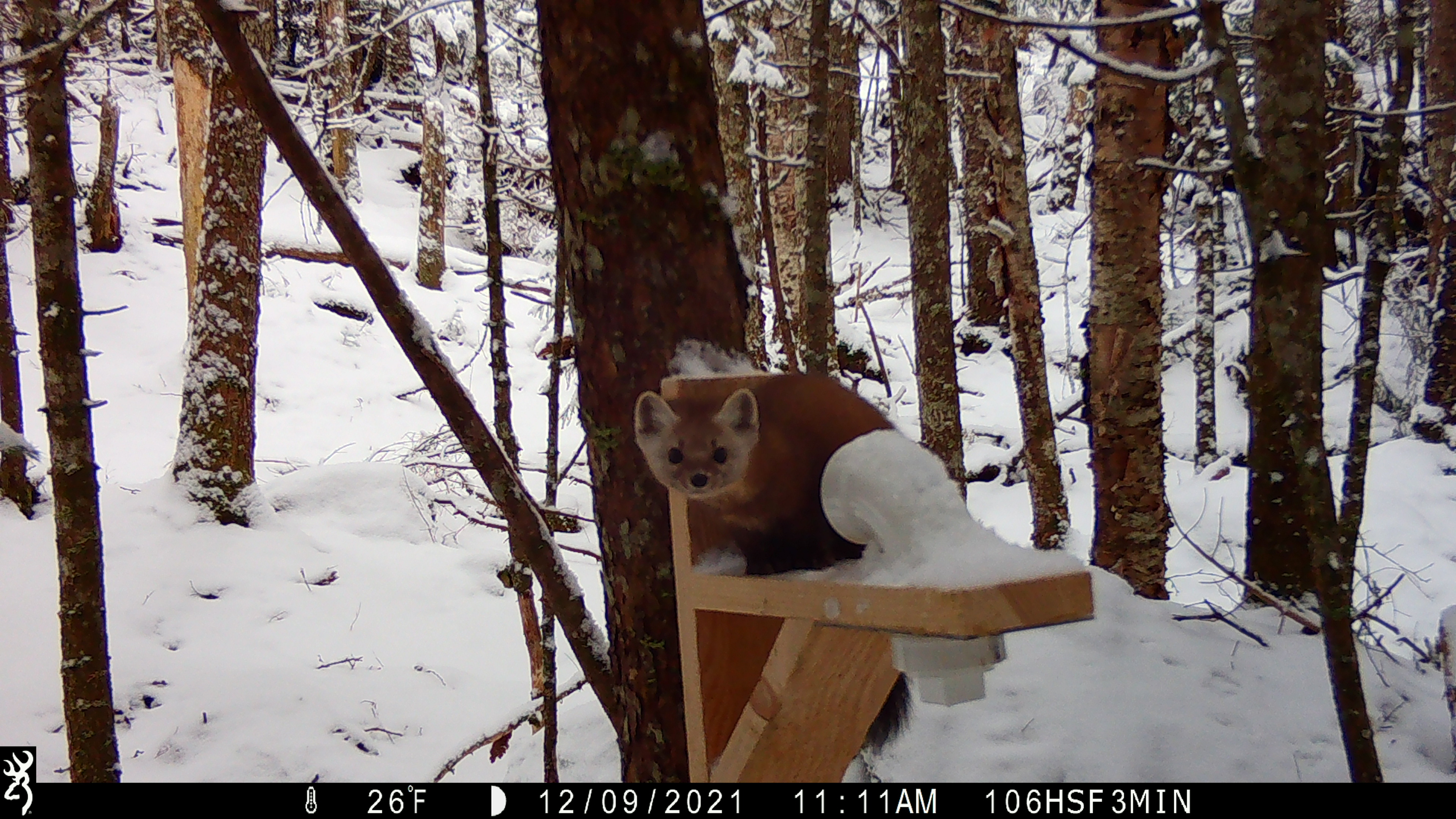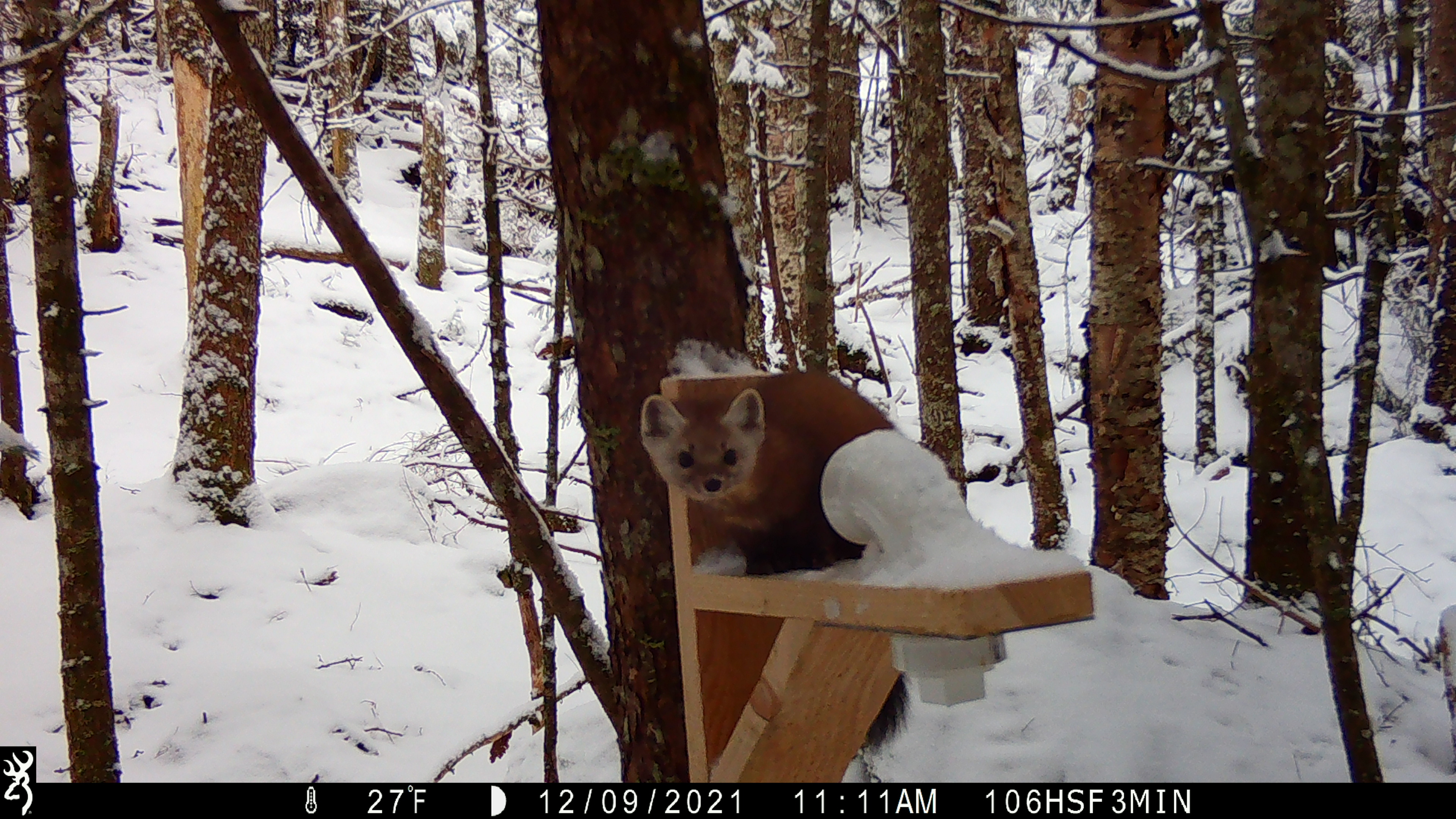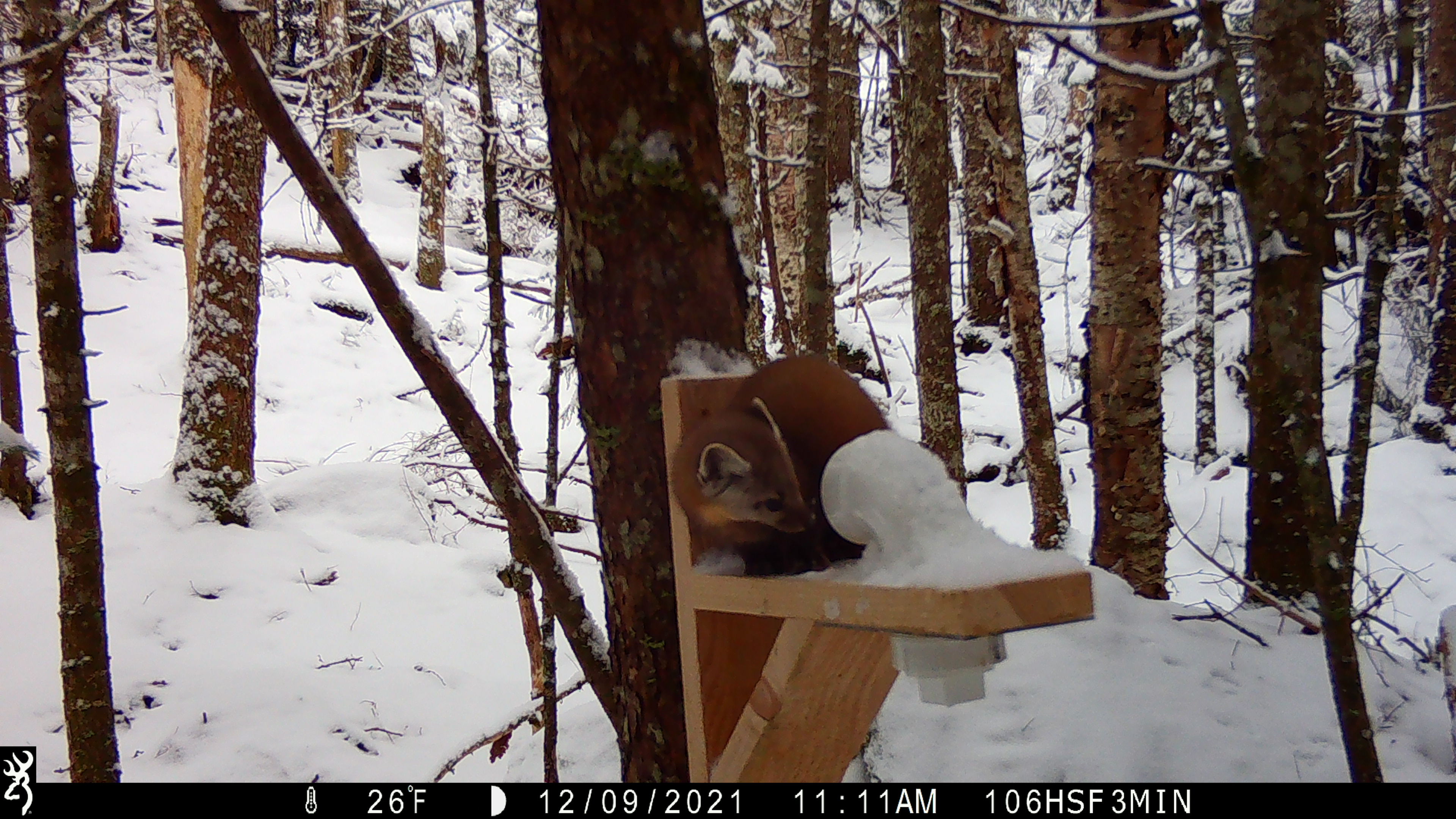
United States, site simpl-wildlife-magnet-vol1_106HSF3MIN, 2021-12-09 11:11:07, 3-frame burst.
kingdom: Animalia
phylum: Chordata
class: Mammalia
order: Carnivora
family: Mustelidae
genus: Martes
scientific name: Martes americana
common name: american marten